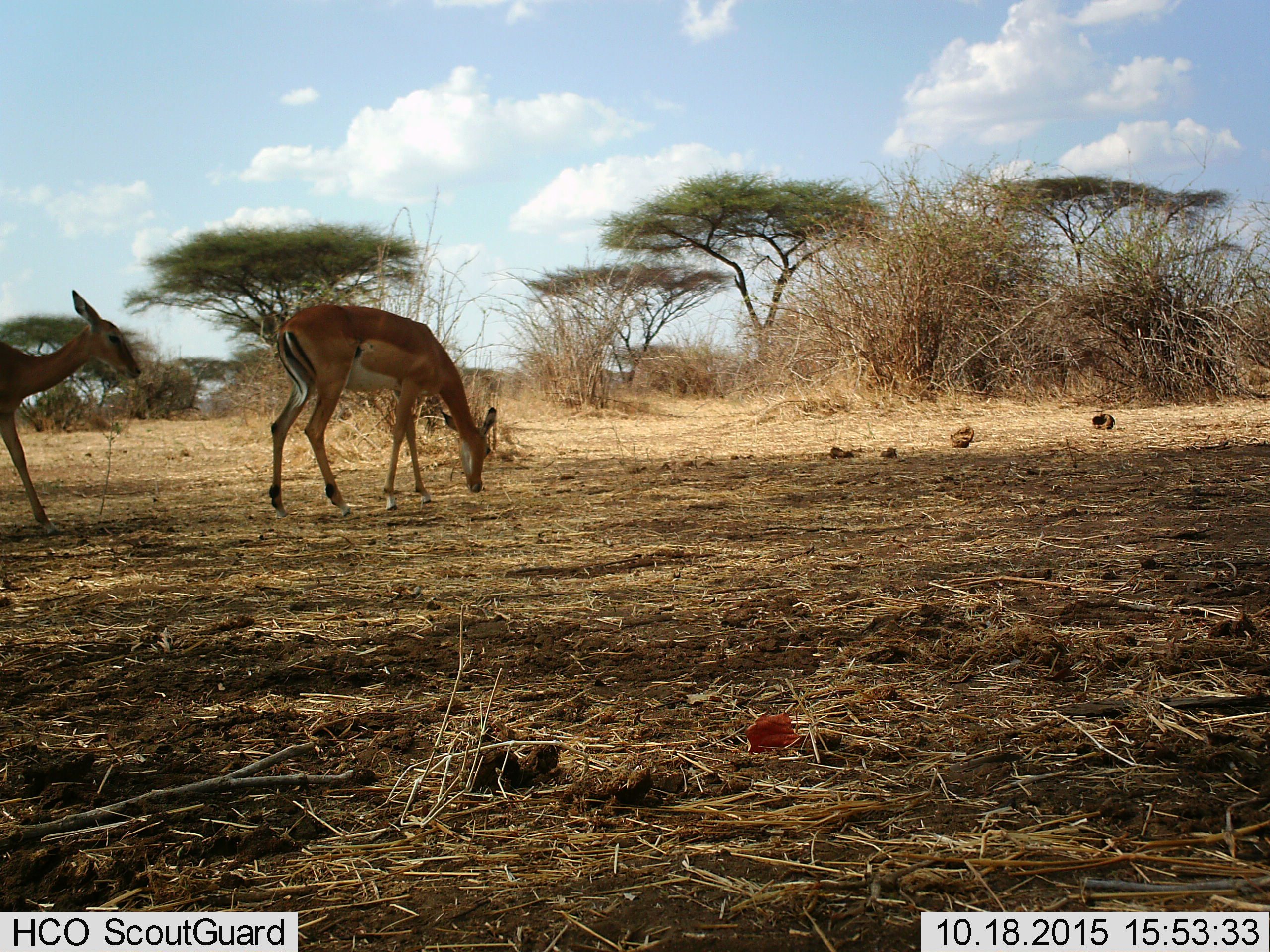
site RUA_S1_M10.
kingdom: Animalia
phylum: Chordata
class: Mammalia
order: Artiodactyla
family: Bovidae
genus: Aepyceros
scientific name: Aepyceros melampus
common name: impala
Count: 2.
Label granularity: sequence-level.